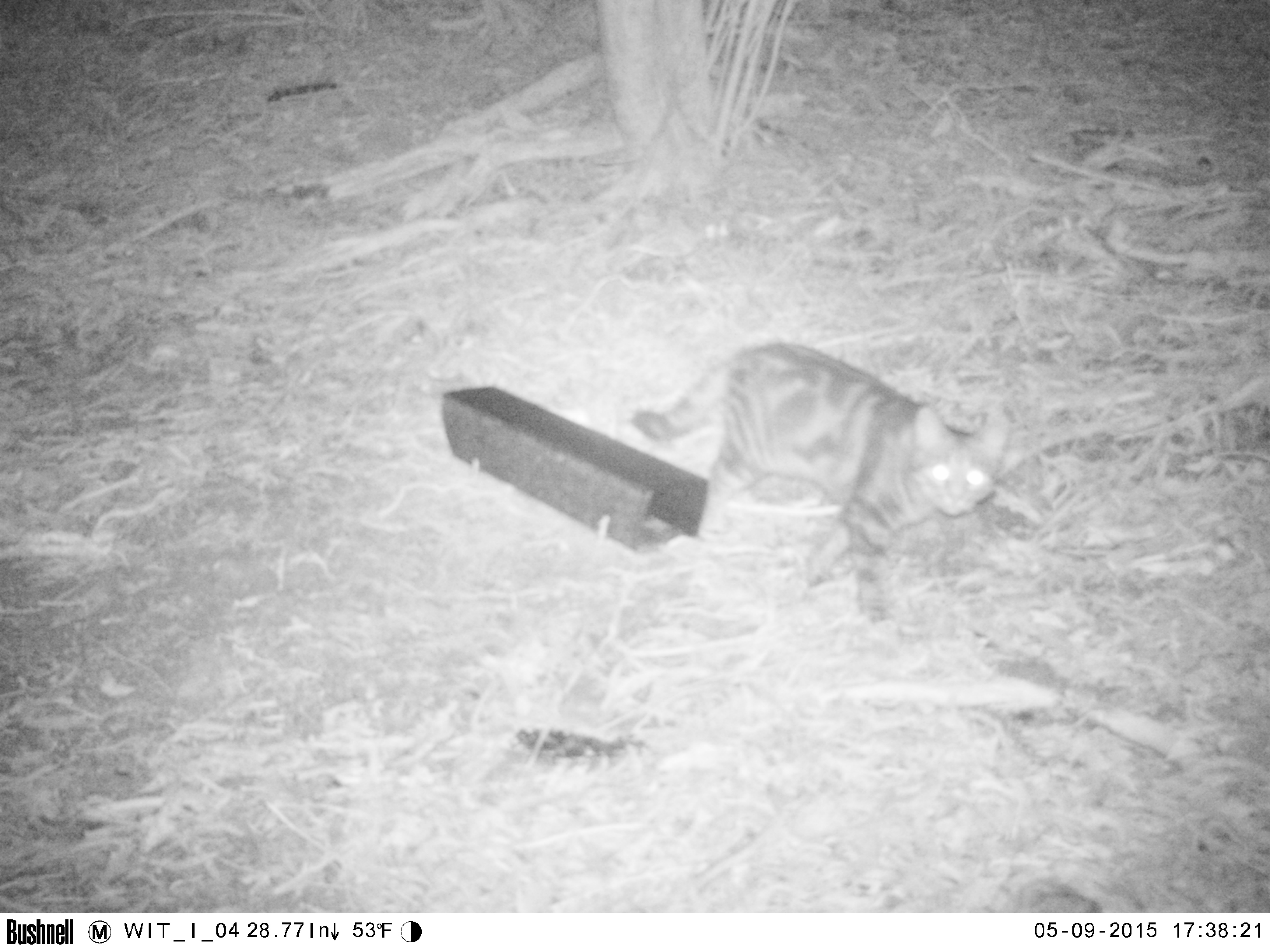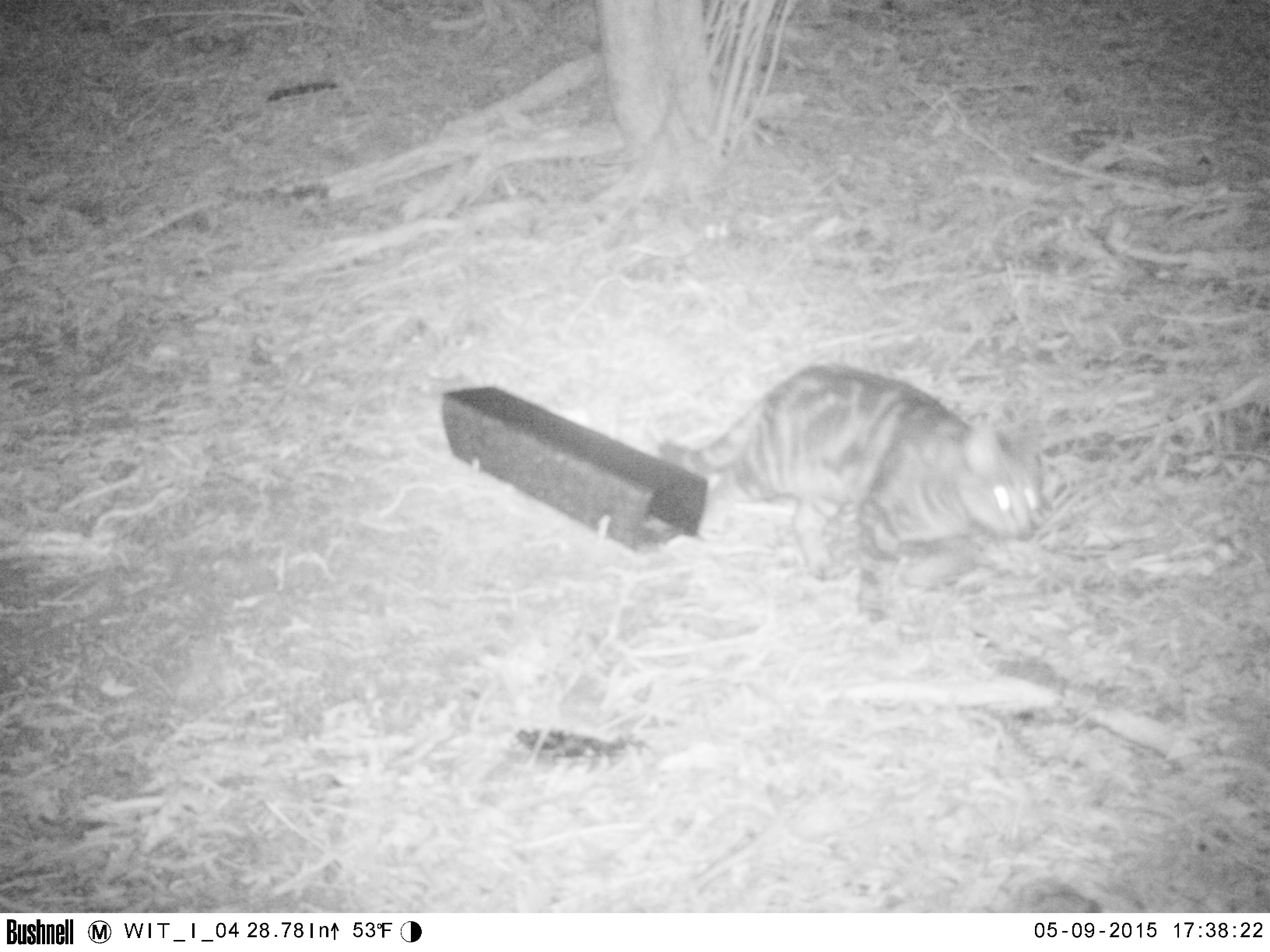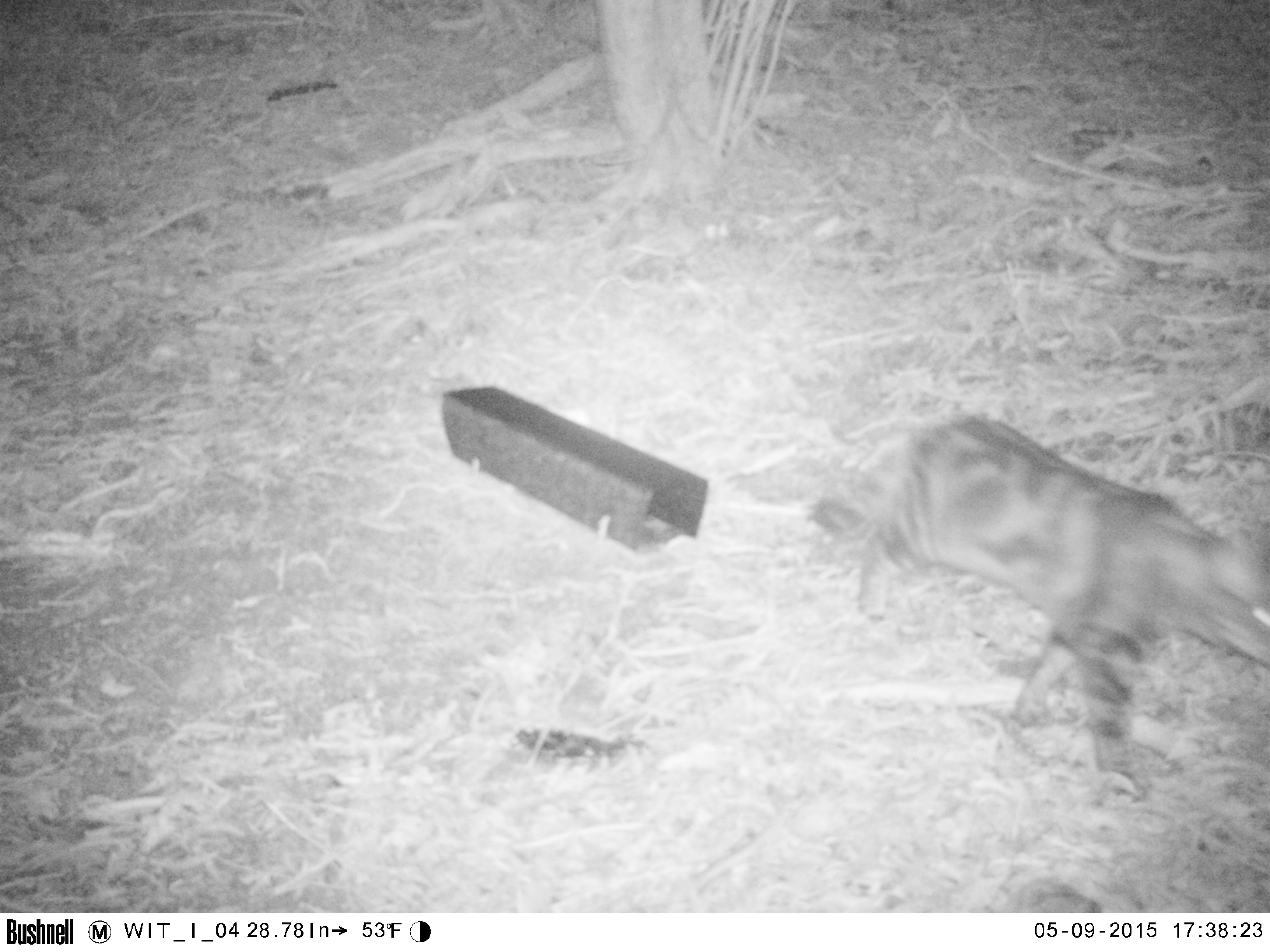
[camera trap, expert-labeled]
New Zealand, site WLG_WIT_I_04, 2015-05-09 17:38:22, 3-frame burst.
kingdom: Animalia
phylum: Chordata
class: Mammalia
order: Carnivora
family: Felidae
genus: Felis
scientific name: Felis catus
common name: domestic cat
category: cat